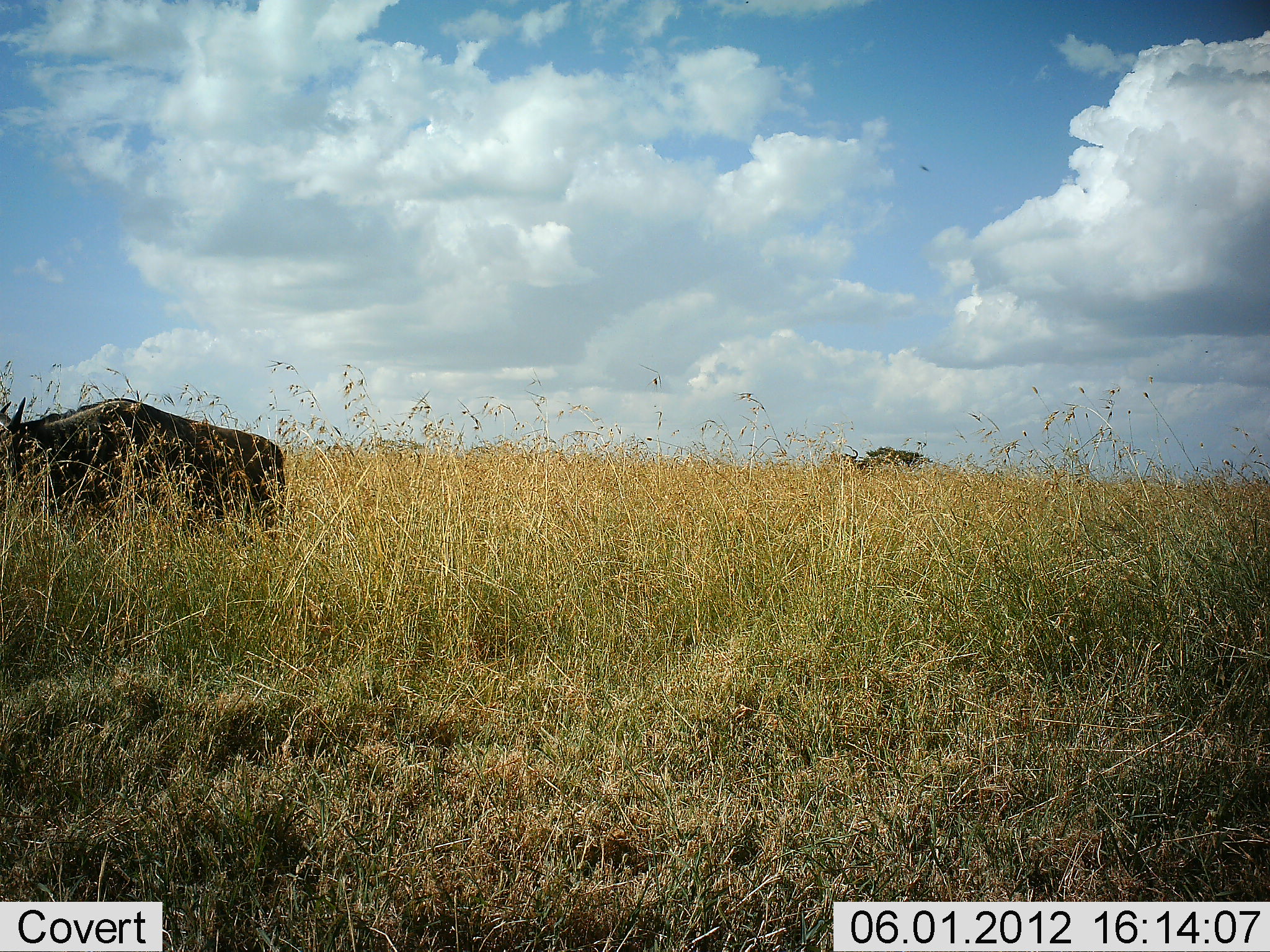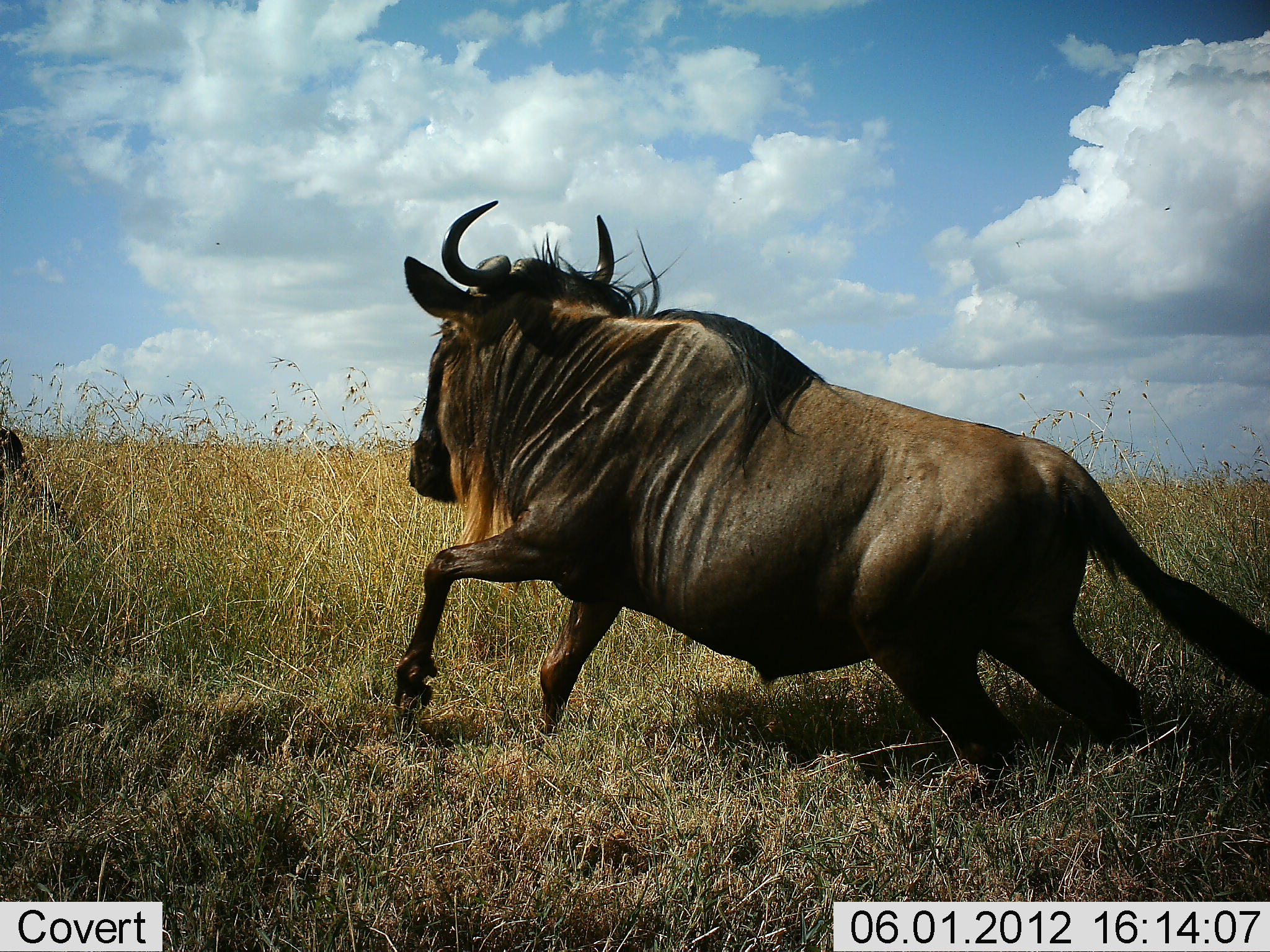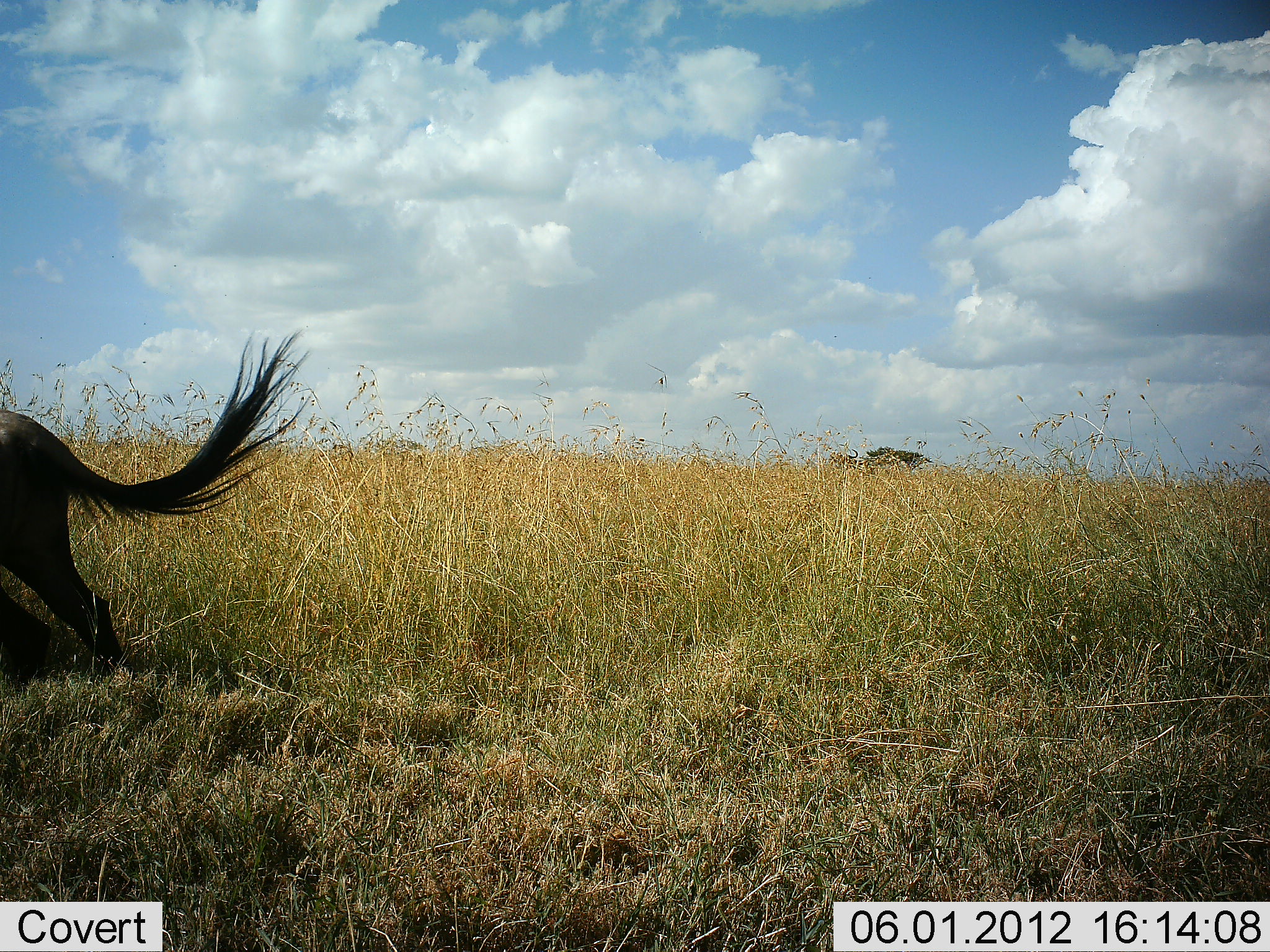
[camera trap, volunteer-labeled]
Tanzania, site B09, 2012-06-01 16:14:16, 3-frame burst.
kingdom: Animalia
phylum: Chordata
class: Mammalia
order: Artiodactyla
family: Bovidae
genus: Connochaetes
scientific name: Connochaetes taurinus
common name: blue wildebeest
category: wildebeest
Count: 1.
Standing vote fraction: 0%.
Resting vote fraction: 0%.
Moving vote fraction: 100%.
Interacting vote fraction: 0%.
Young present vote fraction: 0%.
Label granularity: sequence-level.